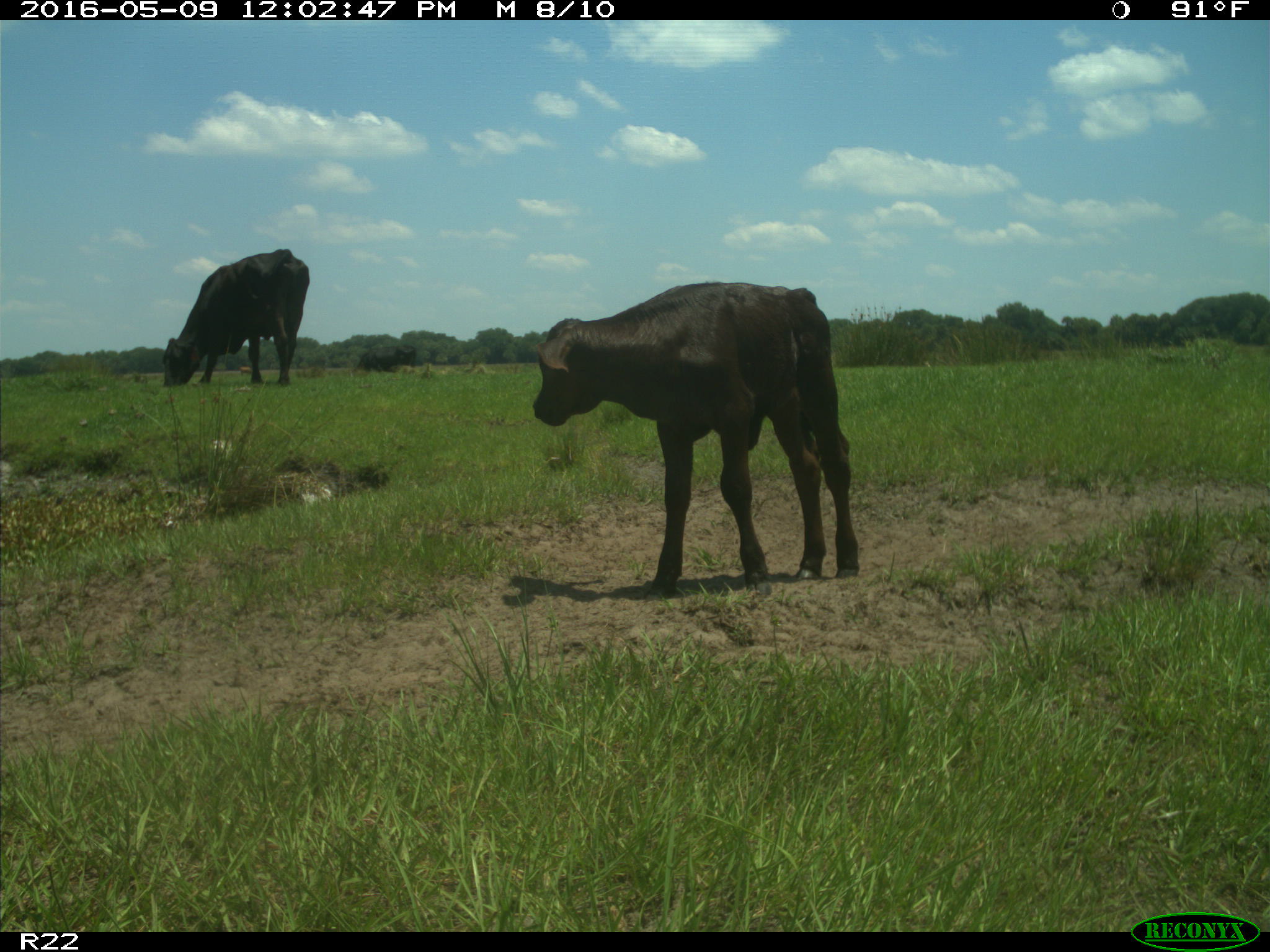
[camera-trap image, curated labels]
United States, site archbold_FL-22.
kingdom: Animalia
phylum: Chordata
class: Mammalia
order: Artiodactyla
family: Bovidae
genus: Bos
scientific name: Bos taurus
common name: domestic cow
Bos taurus (domestic cow).